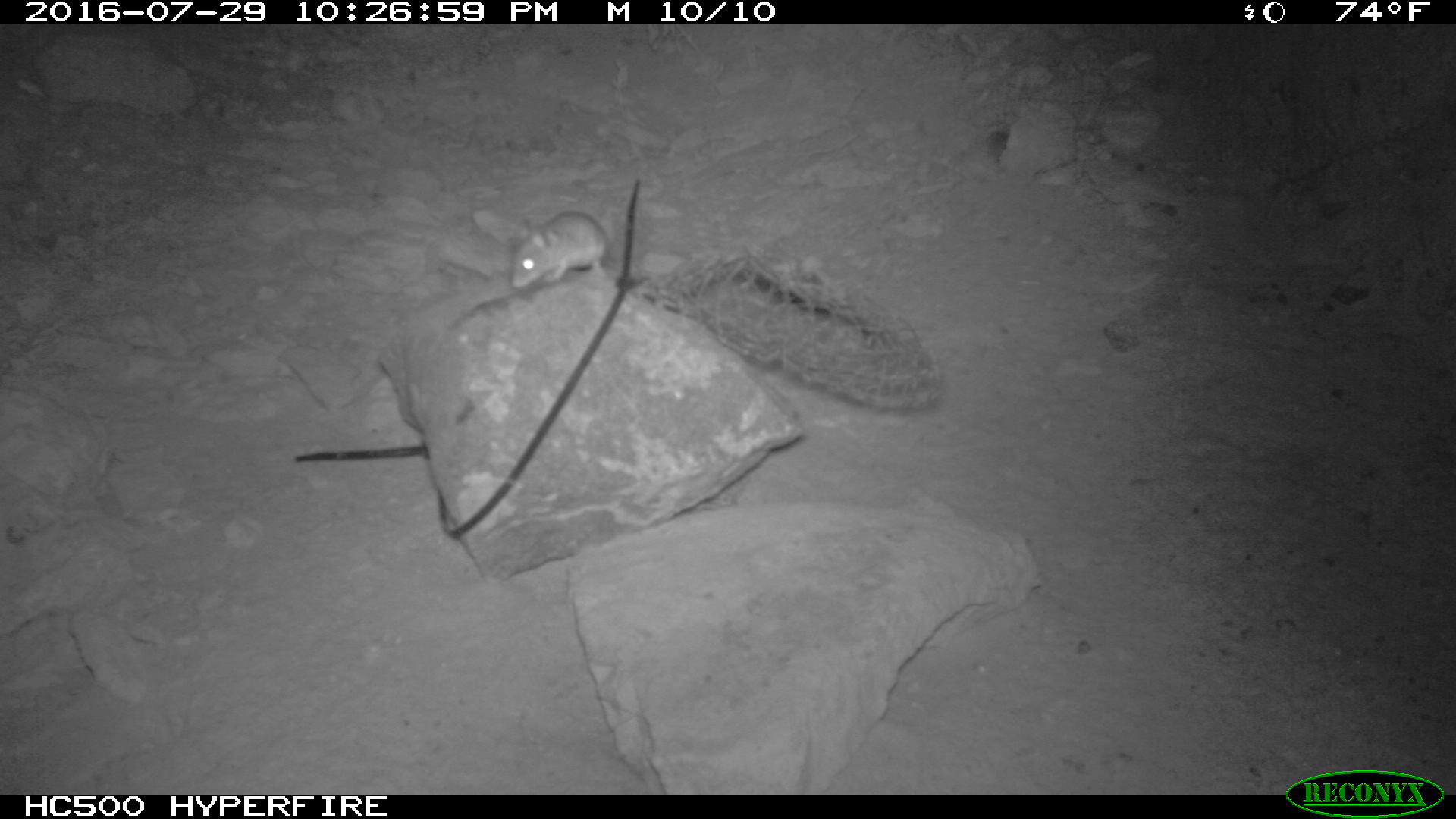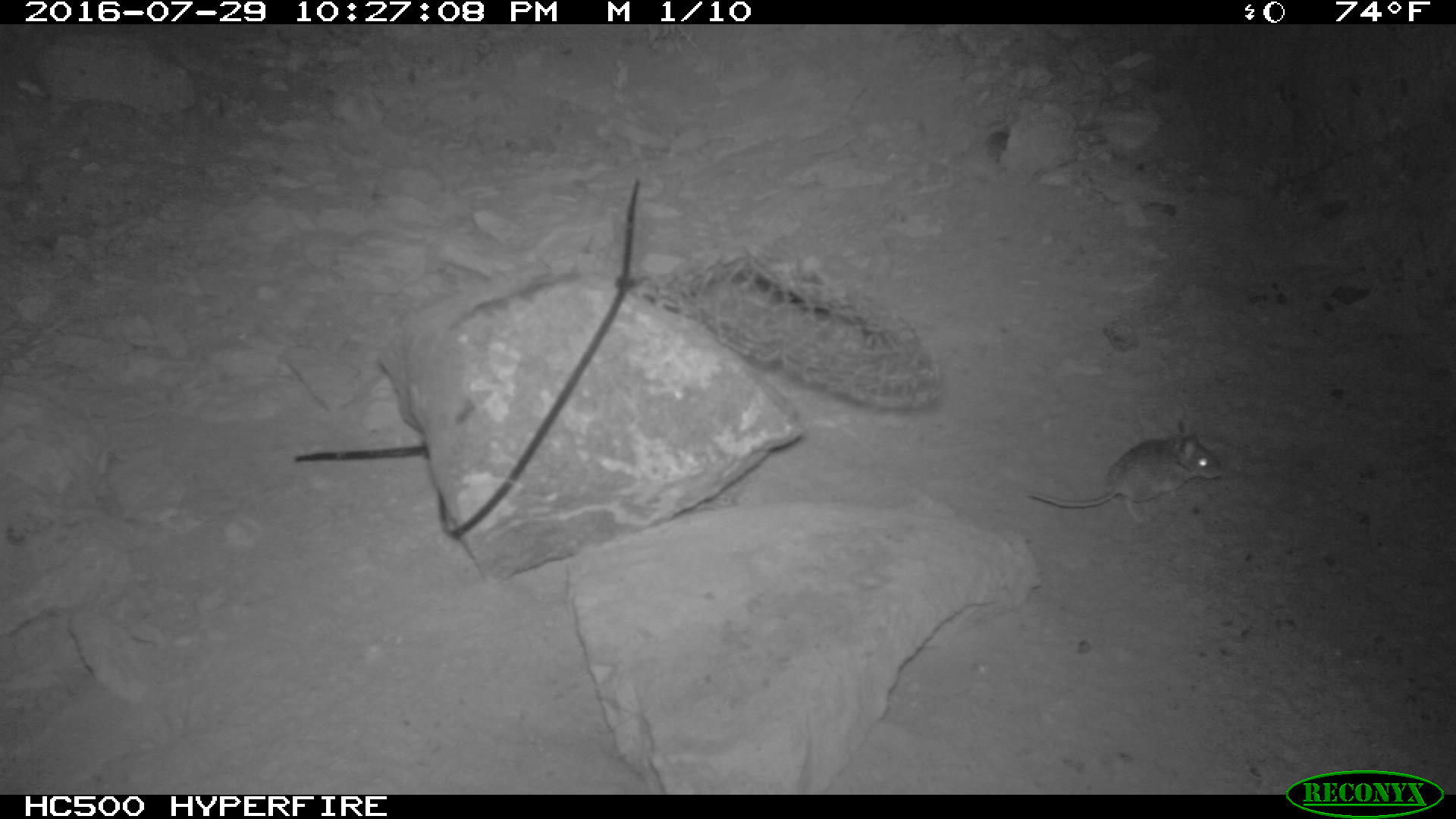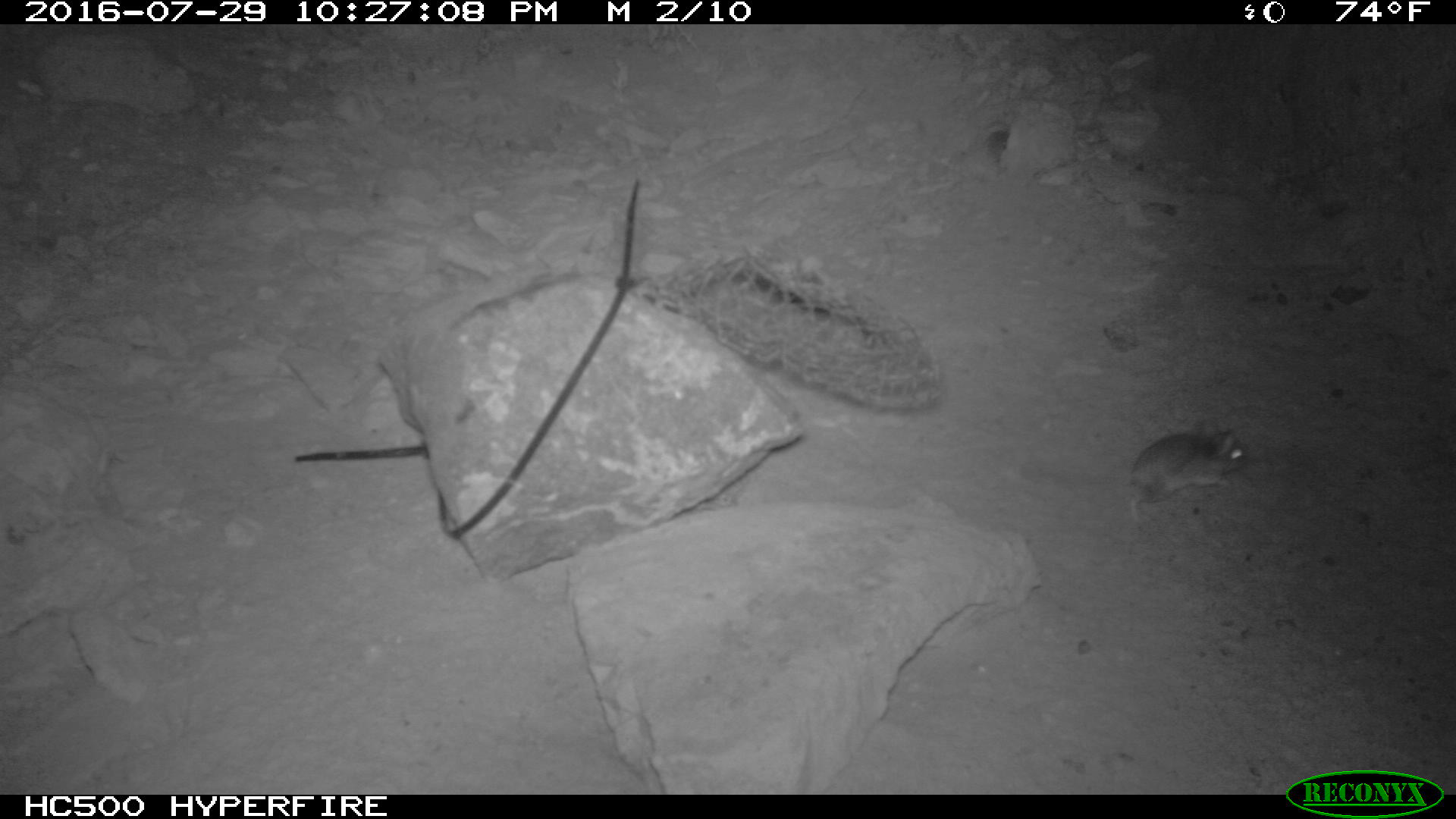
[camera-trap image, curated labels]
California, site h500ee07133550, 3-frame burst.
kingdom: Animalia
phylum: Chordata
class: Mammalia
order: Rodentia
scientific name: Rodentia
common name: rodent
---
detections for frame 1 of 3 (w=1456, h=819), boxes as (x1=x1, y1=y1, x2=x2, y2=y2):
rodent: (x1=509, y1=211, x2=607, y2=290)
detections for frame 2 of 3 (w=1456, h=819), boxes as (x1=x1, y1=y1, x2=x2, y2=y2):
rodent: (x1=1028, y1=417, x2=1222, y2=525)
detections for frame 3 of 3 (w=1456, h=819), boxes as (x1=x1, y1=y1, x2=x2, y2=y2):
rodent: (x1=1021, y1=419, x2=1247, y2=524)